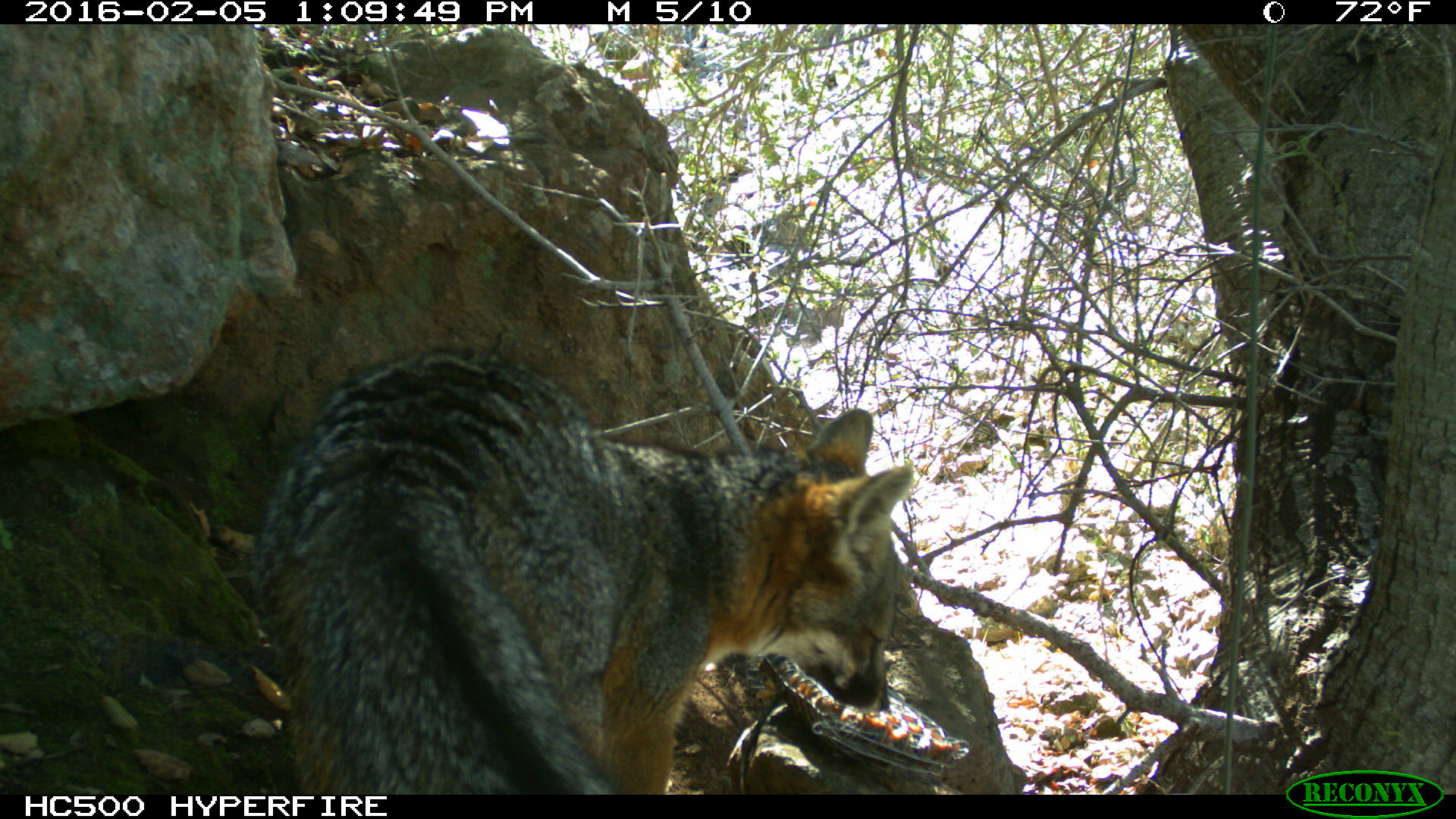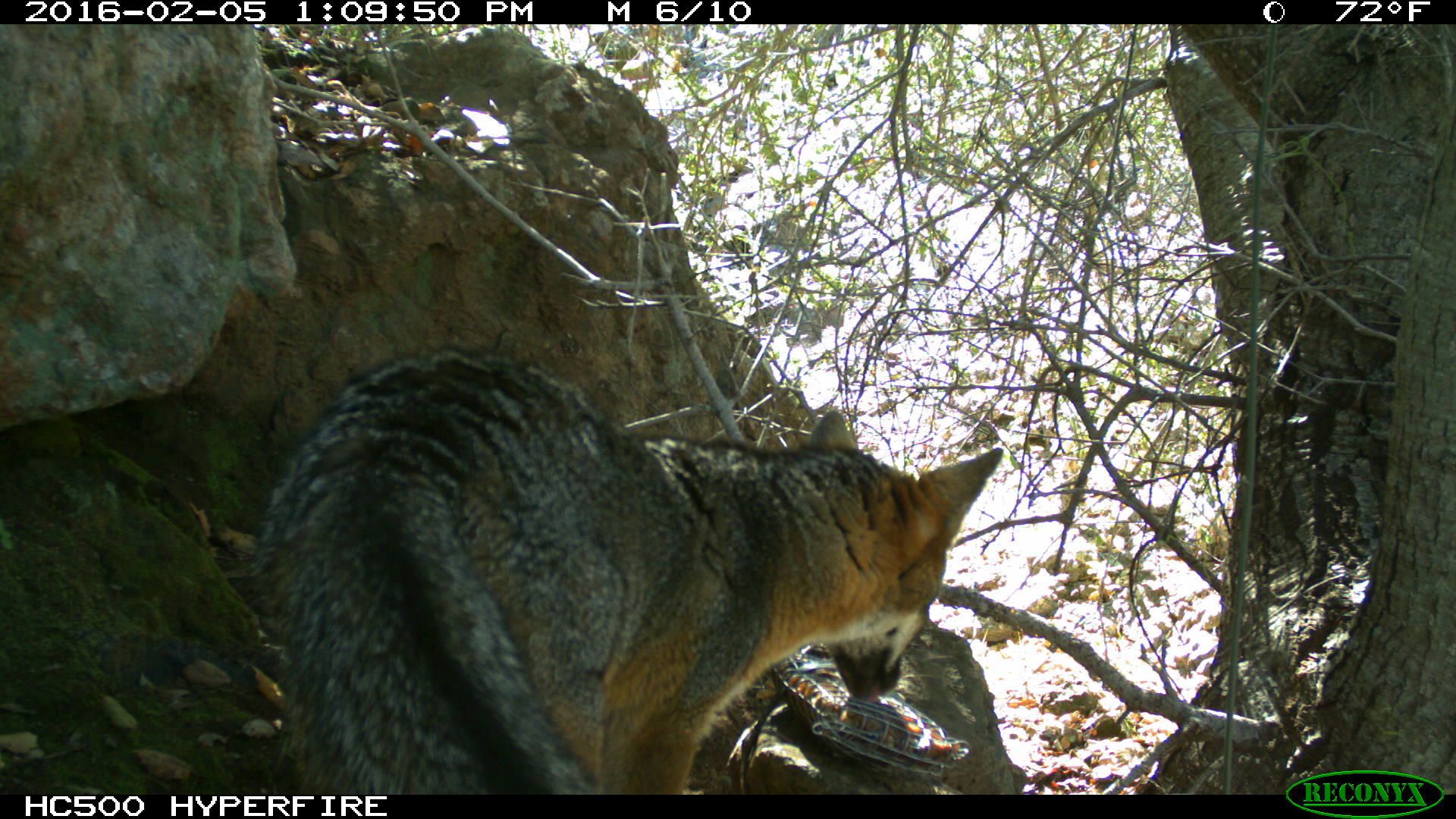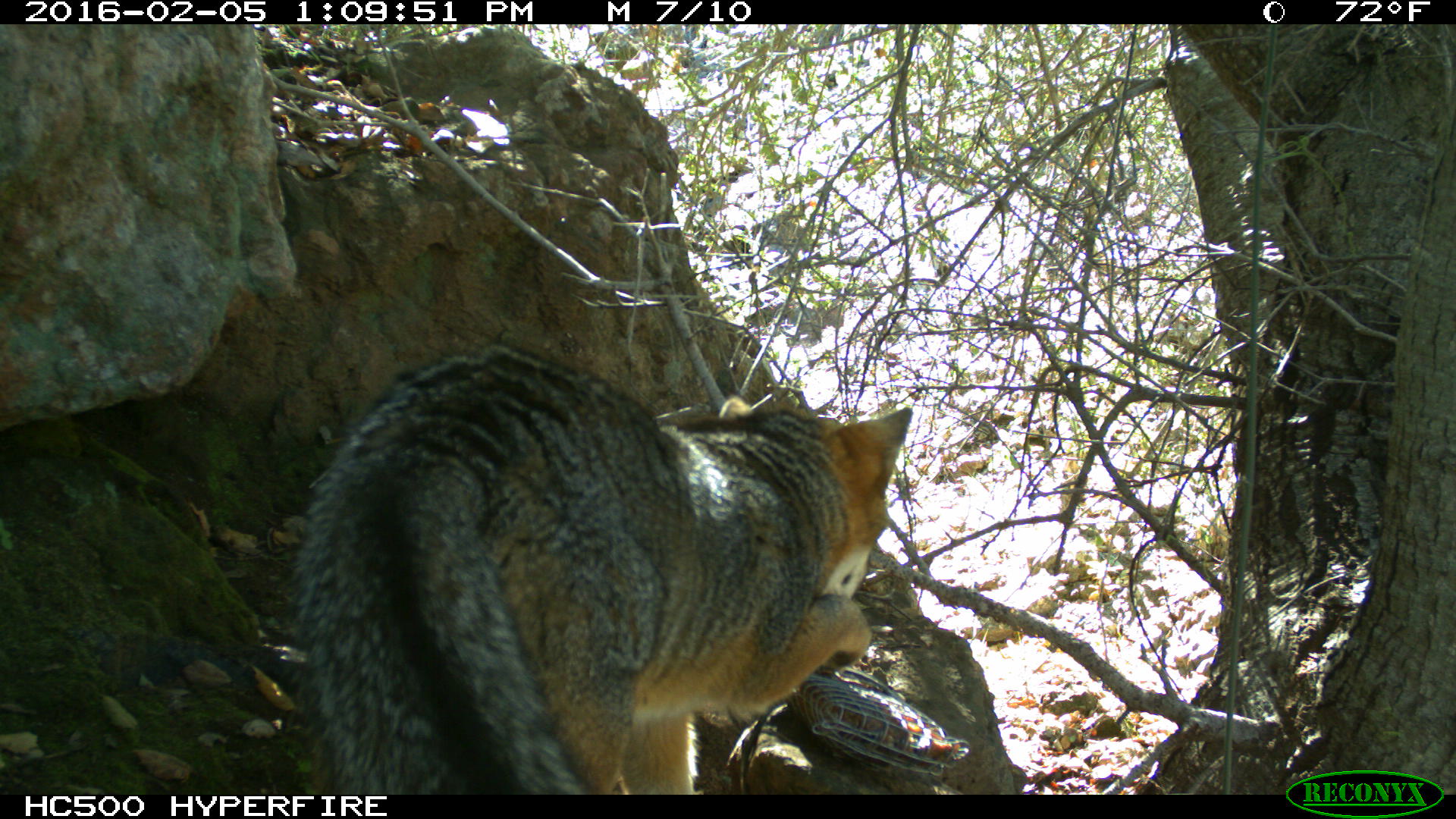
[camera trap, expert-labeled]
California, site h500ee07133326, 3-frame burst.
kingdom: Animalia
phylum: Chordata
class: Mammalia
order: Carnivora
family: Canidae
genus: Urocyon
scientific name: Urocyon littoralis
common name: island fox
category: fox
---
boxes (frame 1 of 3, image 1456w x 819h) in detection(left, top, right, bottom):
fox: detection(259, 349, 913, 794)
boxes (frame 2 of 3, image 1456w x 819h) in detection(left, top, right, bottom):
fox: detection(251, 345, 1002, 795)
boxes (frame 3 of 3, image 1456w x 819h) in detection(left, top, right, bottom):
fox: detection(285, 344, 912, 794)